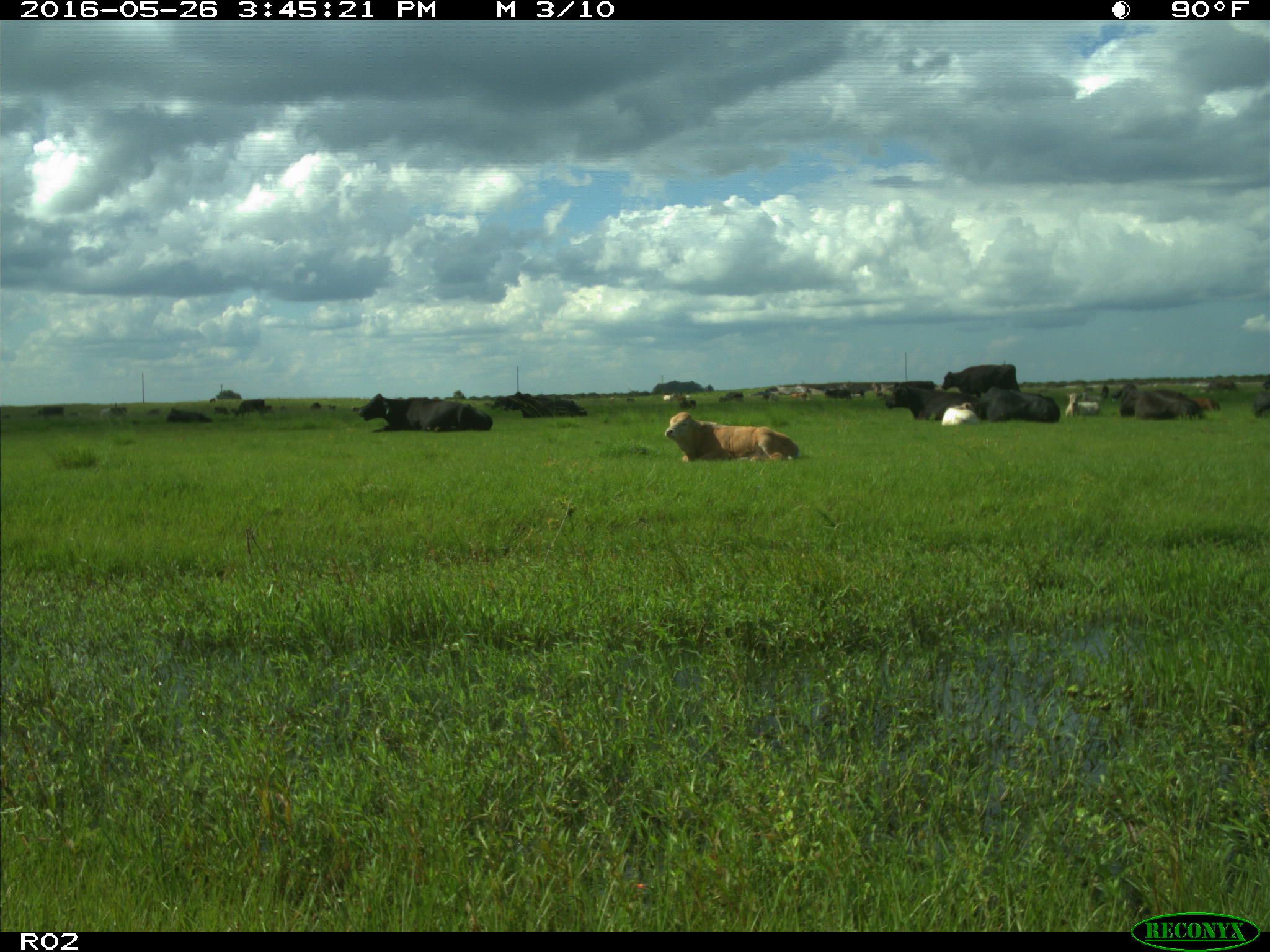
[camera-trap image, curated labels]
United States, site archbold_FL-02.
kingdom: Animalia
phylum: Chordata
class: Mammalia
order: Artiodactyla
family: Bovidae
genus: Bos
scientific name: Bos taurus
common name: domestic cow